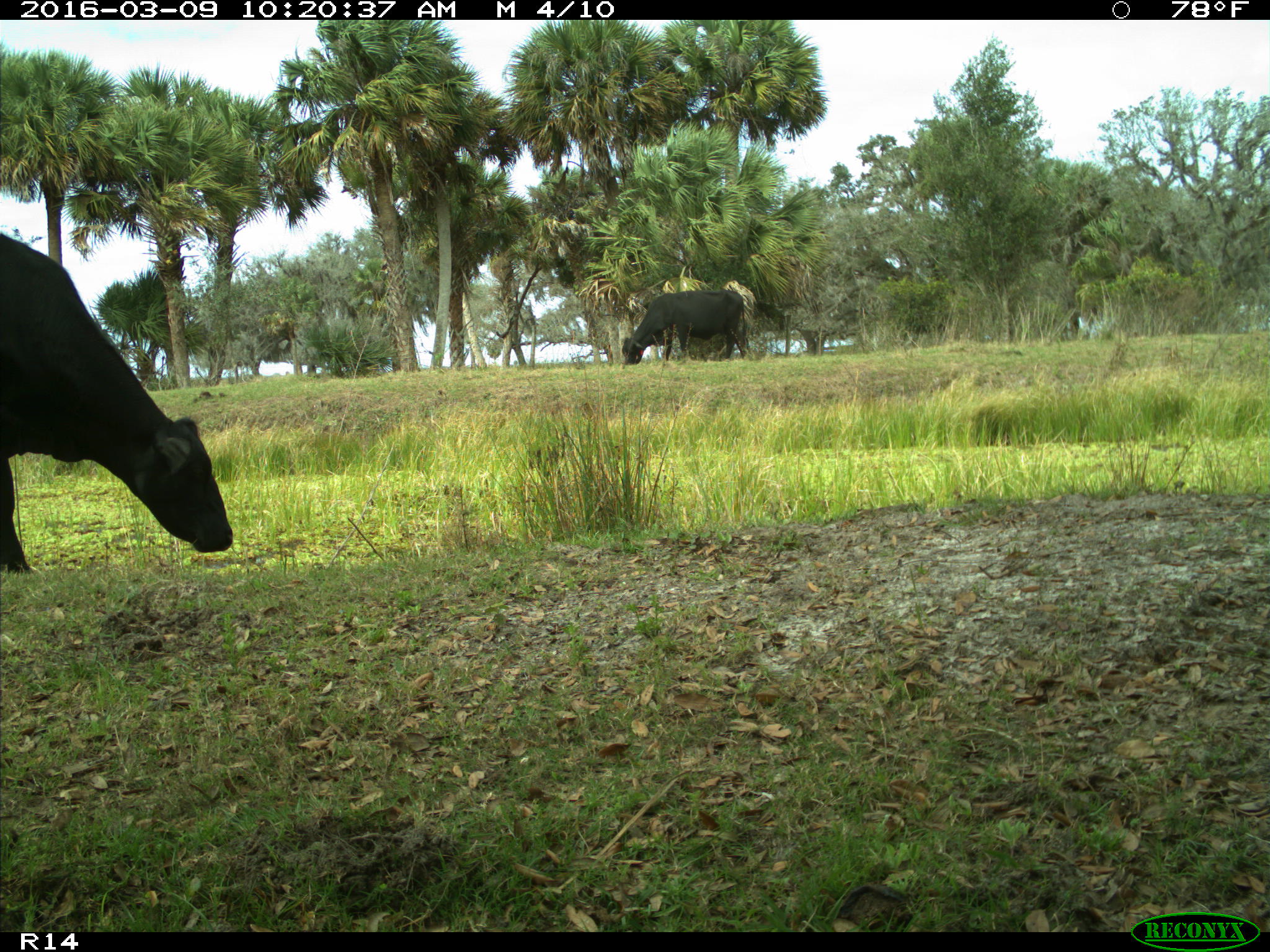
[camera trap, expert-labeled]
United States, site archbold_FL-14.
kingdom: Animalia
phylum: Chordata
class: Mammalia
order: Artiodactyla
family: Bovidae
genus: Bos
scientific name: Bos taurus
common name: domestic cow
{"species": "Bos taurus (domestic cow)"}